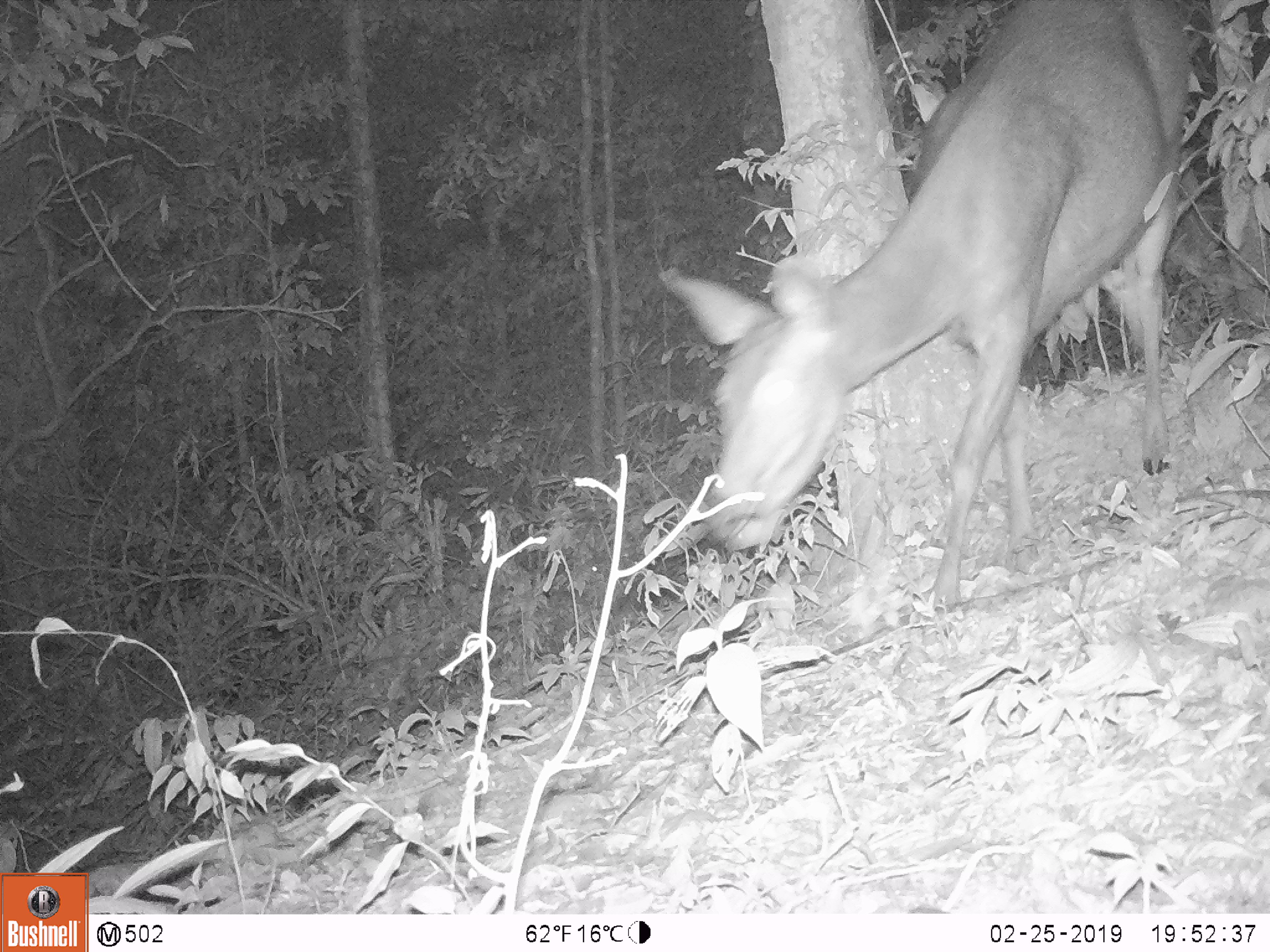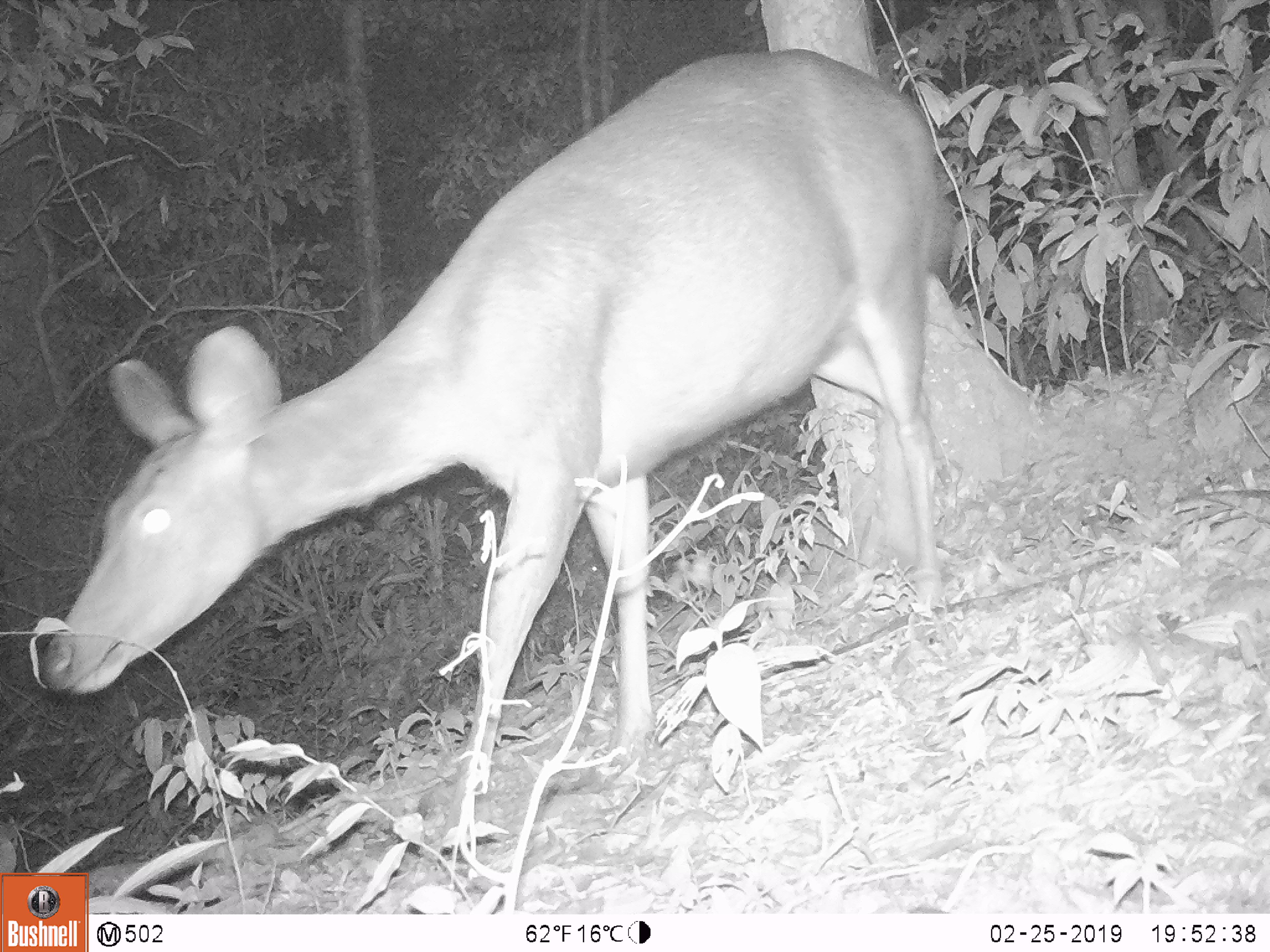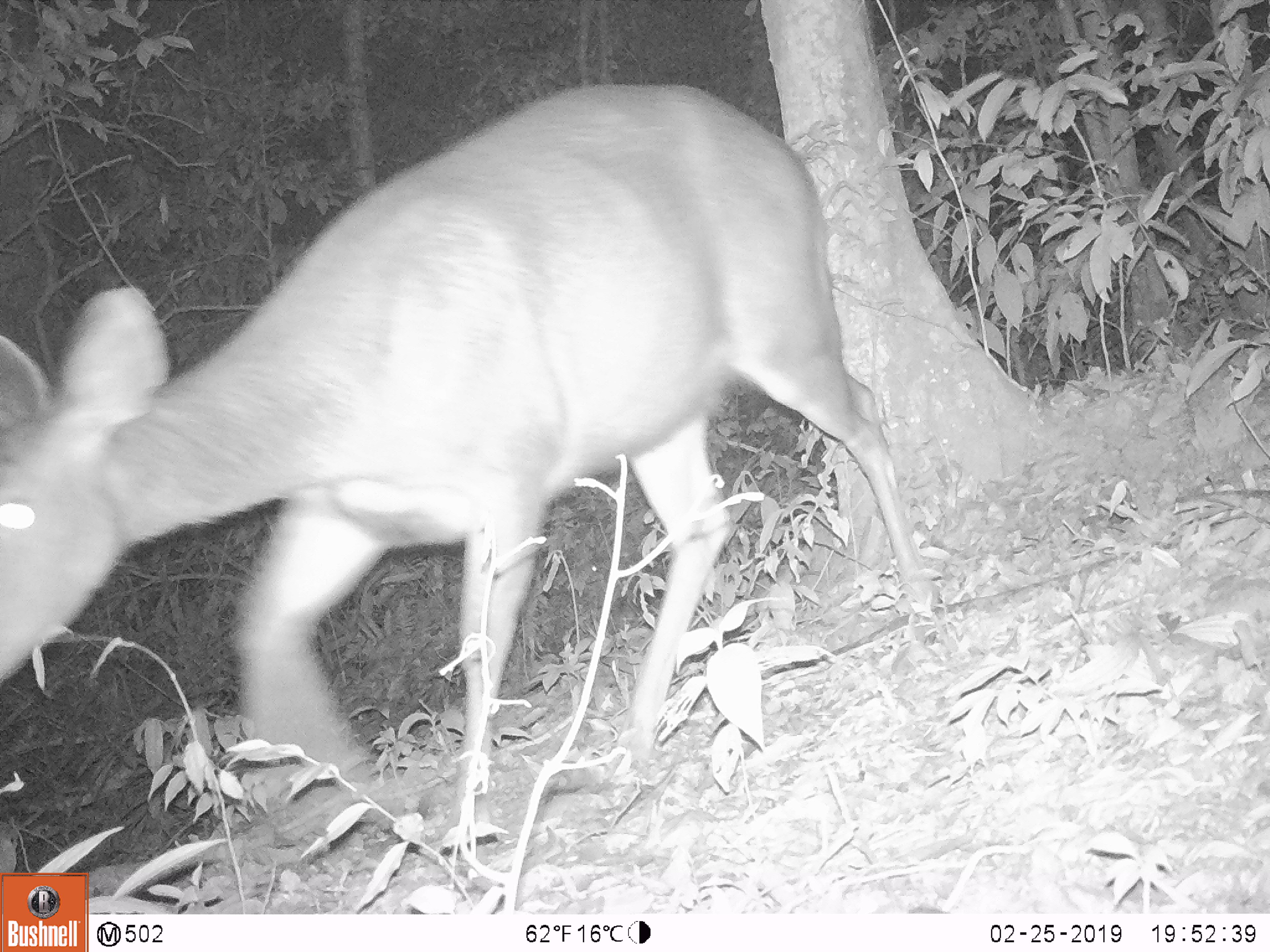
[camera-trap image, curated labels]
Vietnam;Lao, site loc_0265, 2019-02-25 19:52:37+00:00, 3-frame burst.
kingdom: Animalia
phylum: Chordata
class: Mammalia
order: Artiodactyla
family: Cervidae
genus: Rusa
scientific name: Rusa unicolor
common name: sambar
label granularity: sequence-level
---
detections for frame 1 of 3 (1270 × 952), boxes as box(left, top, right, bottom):
sambar: box(659, 1, 1195, 615)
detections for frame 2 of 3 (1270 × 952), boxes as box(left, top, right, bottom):
sambar: box(40, 45, 954, 856)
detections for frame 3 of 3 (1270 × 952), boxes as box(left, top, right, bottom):
sambar: box(0, 81, 943, 858)